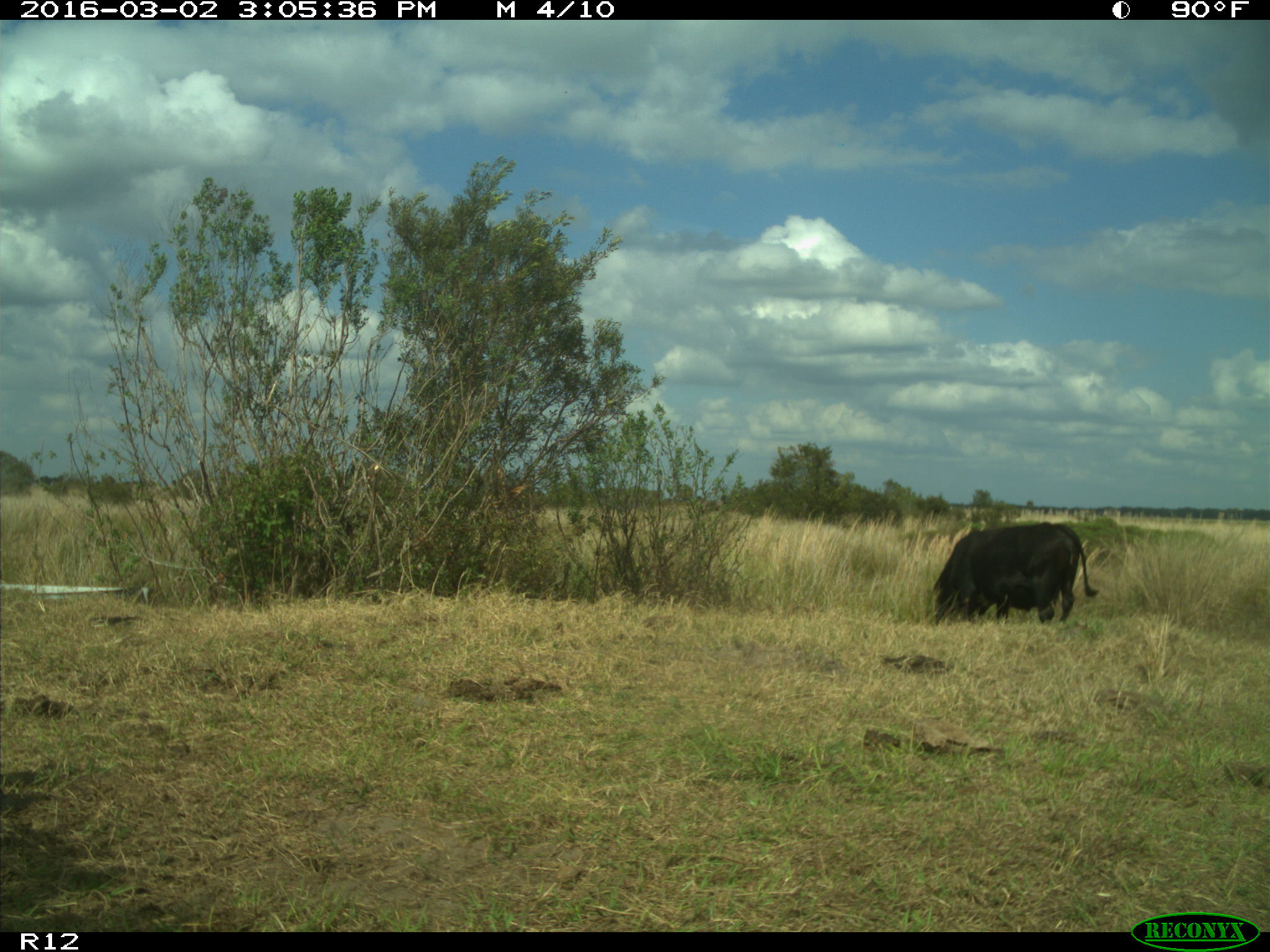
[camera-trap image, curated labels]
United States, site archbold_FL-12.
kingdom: Animalia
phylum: Chordata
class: Mammalia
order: Artiodactyla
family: Bovidae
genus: Bos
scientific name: Bos taurus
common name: domestic cow